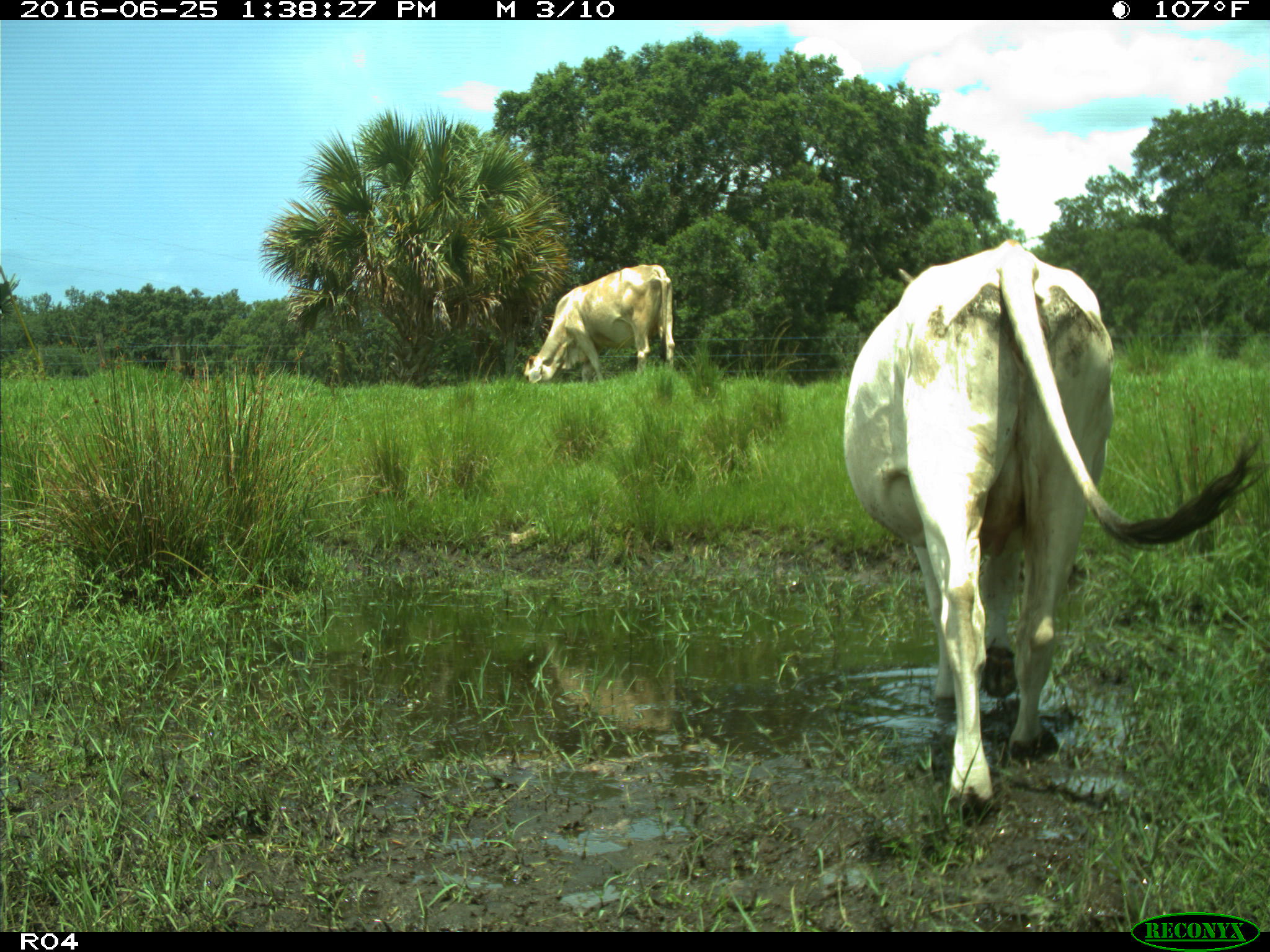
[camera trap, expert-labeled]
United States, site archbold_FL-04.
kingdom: Animalia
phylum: Chordata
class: Mammalia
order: Artiodactyla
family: Bovidae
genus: Bos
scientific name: Bos taurus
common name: domestic cow